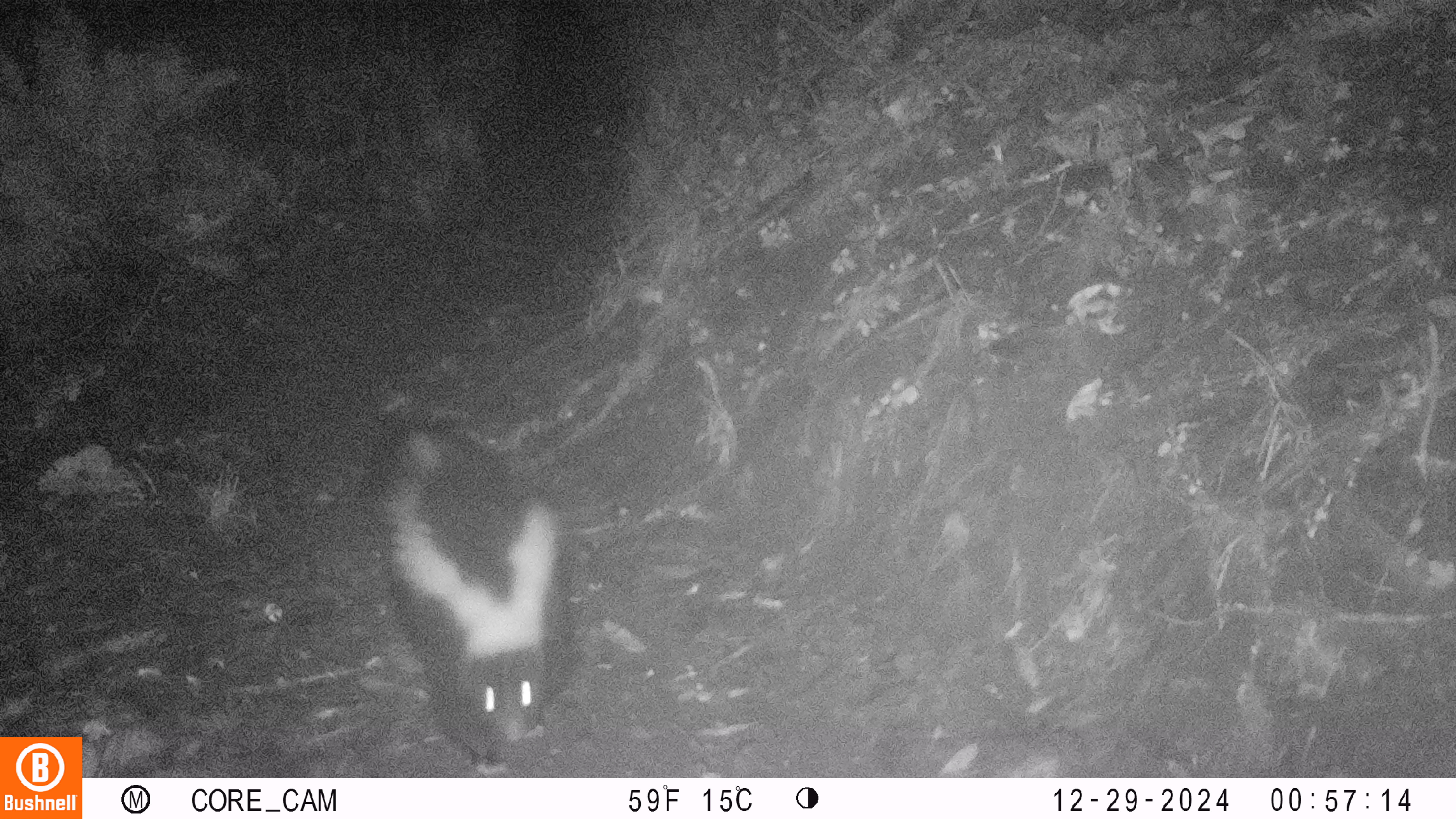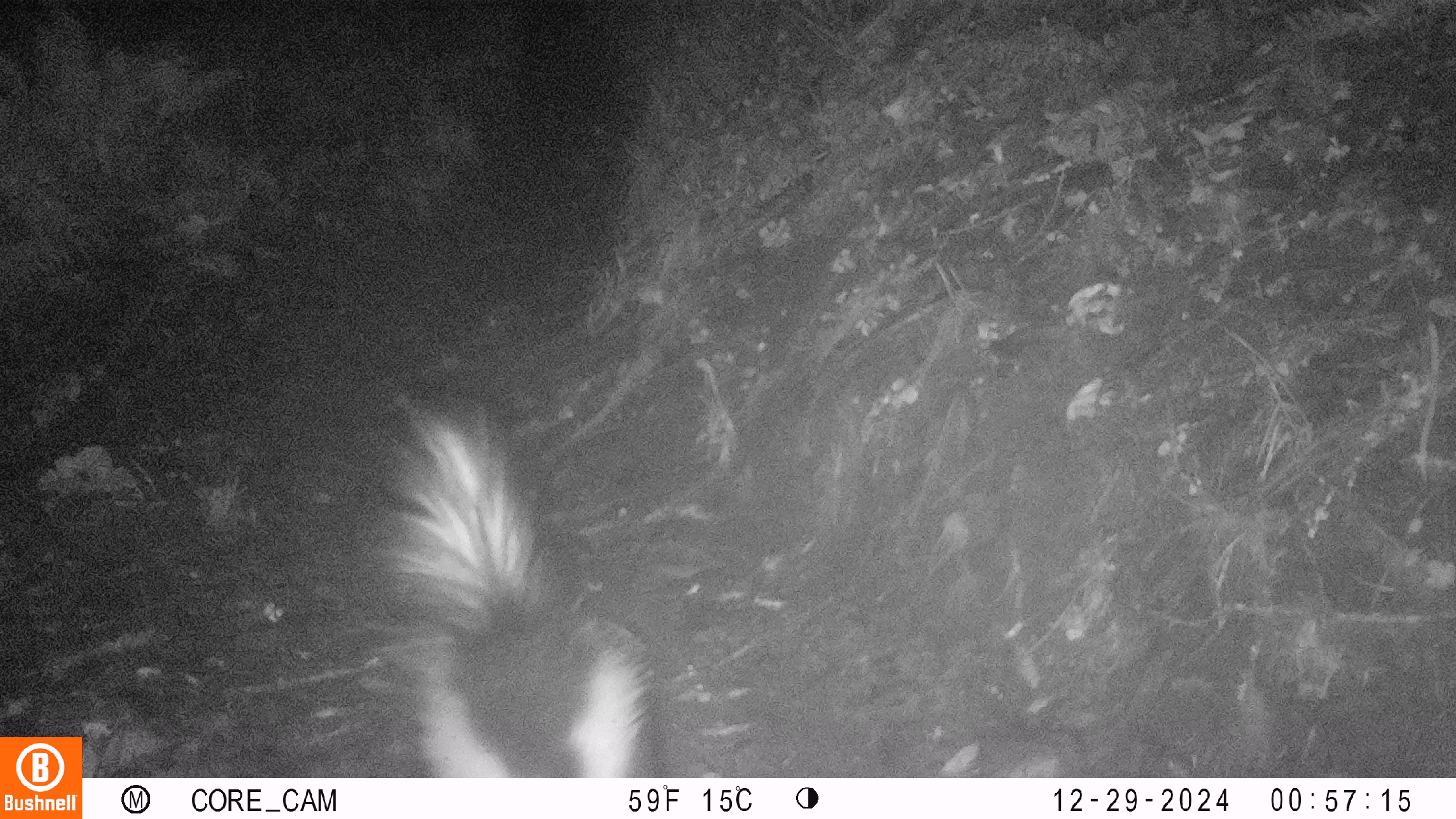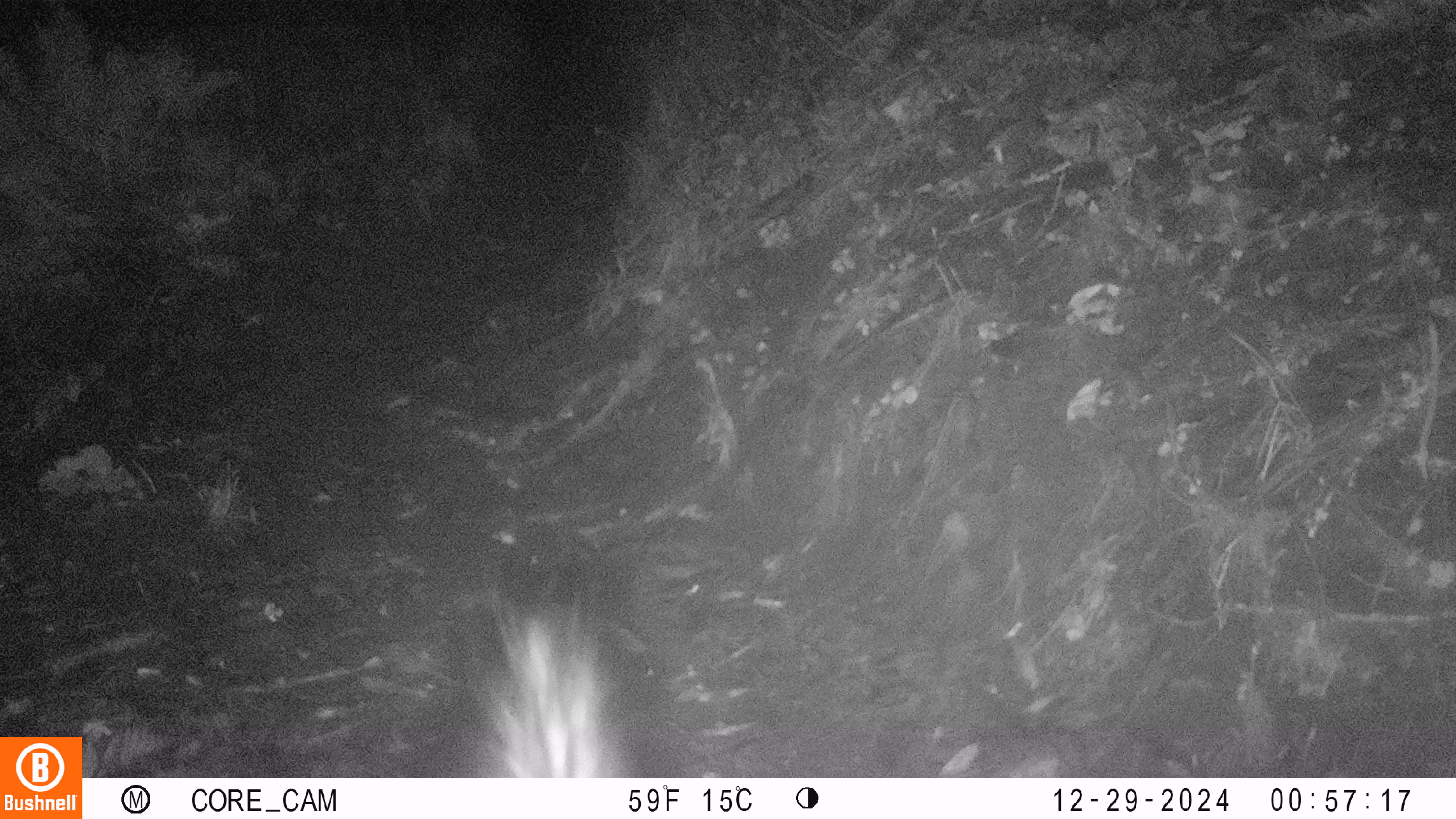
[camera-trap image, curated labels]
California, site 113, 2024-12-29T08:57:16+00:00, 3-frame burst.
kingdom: Animalia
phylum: Chordata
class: Mammalia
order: Carnivora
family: Mephitidae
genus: Mephitis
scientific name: Mephitis mephitis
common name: striped skunk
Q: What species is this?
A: Striped skunk (Mephitis mephitis).